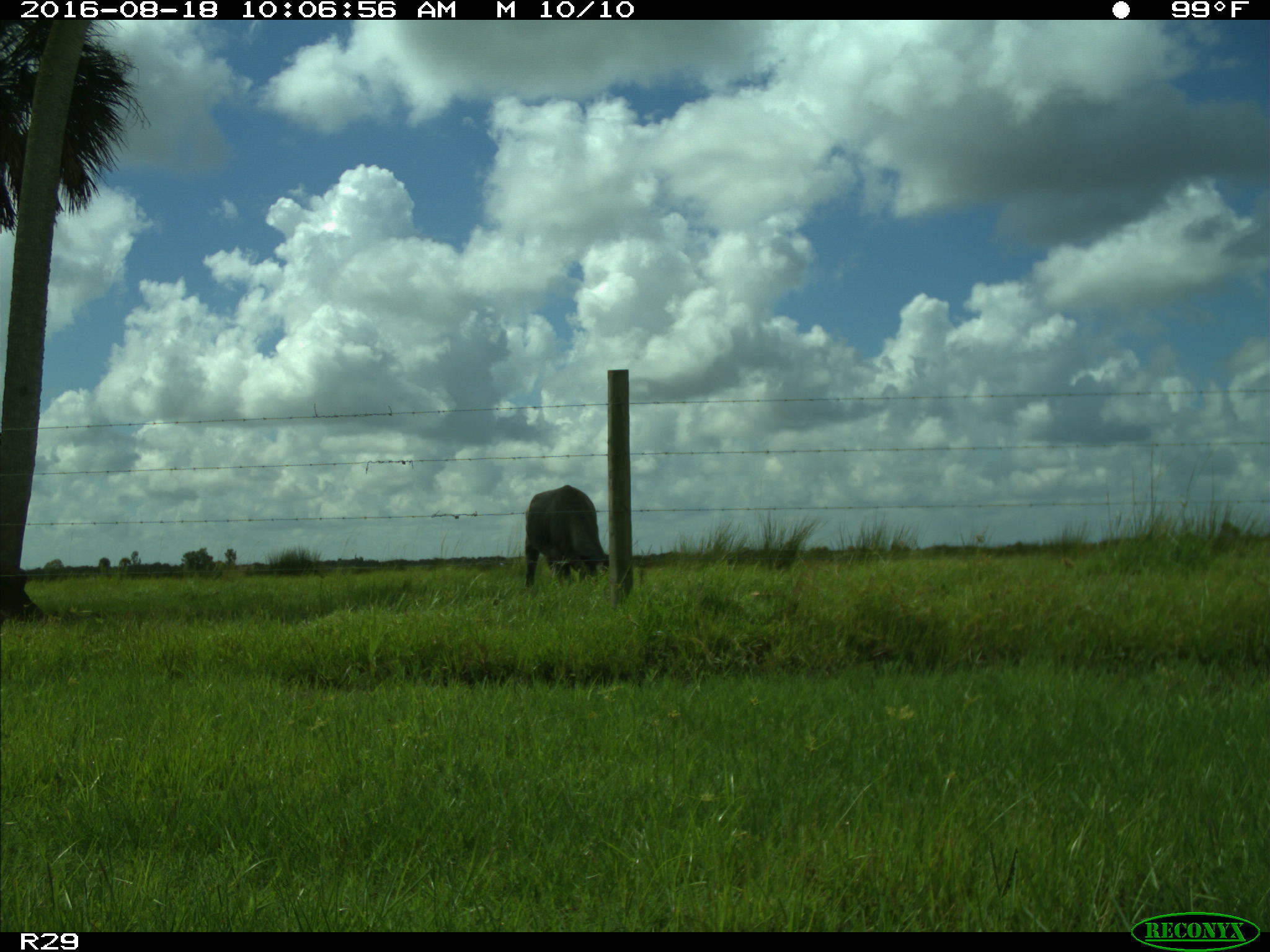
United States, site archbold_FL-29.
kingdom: Animalia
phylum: Chordata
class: Mammalia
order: Artiodactyla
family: Bovidae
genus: Bos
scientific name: Bos taurus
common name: domestic cow